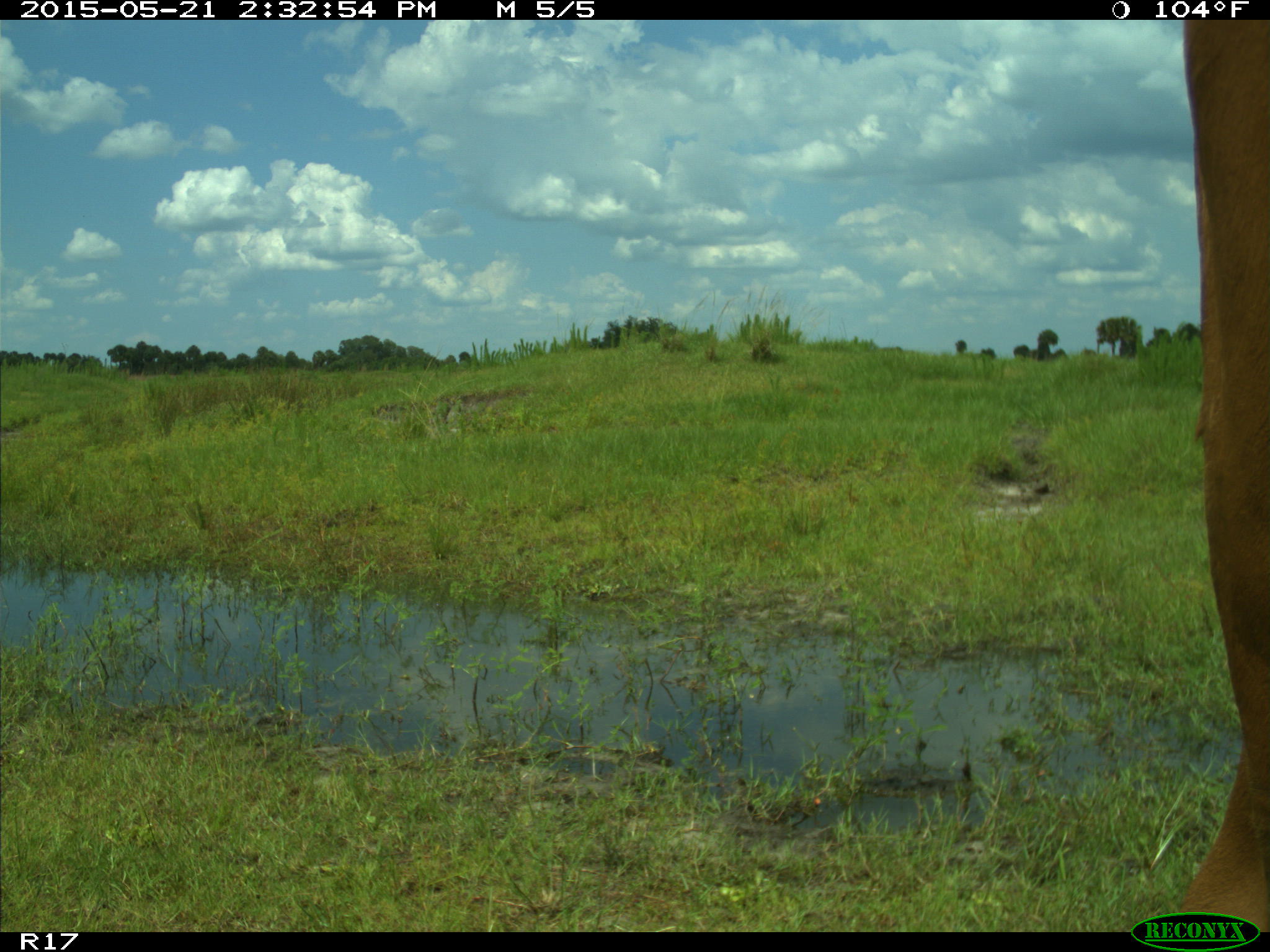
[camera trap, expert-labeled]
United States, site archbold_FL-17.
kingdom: Animalia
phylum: Chordata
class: Mammalia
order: Artiodactyla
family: Bovidae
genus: Bos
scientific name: Bos taurus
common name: domestic cow